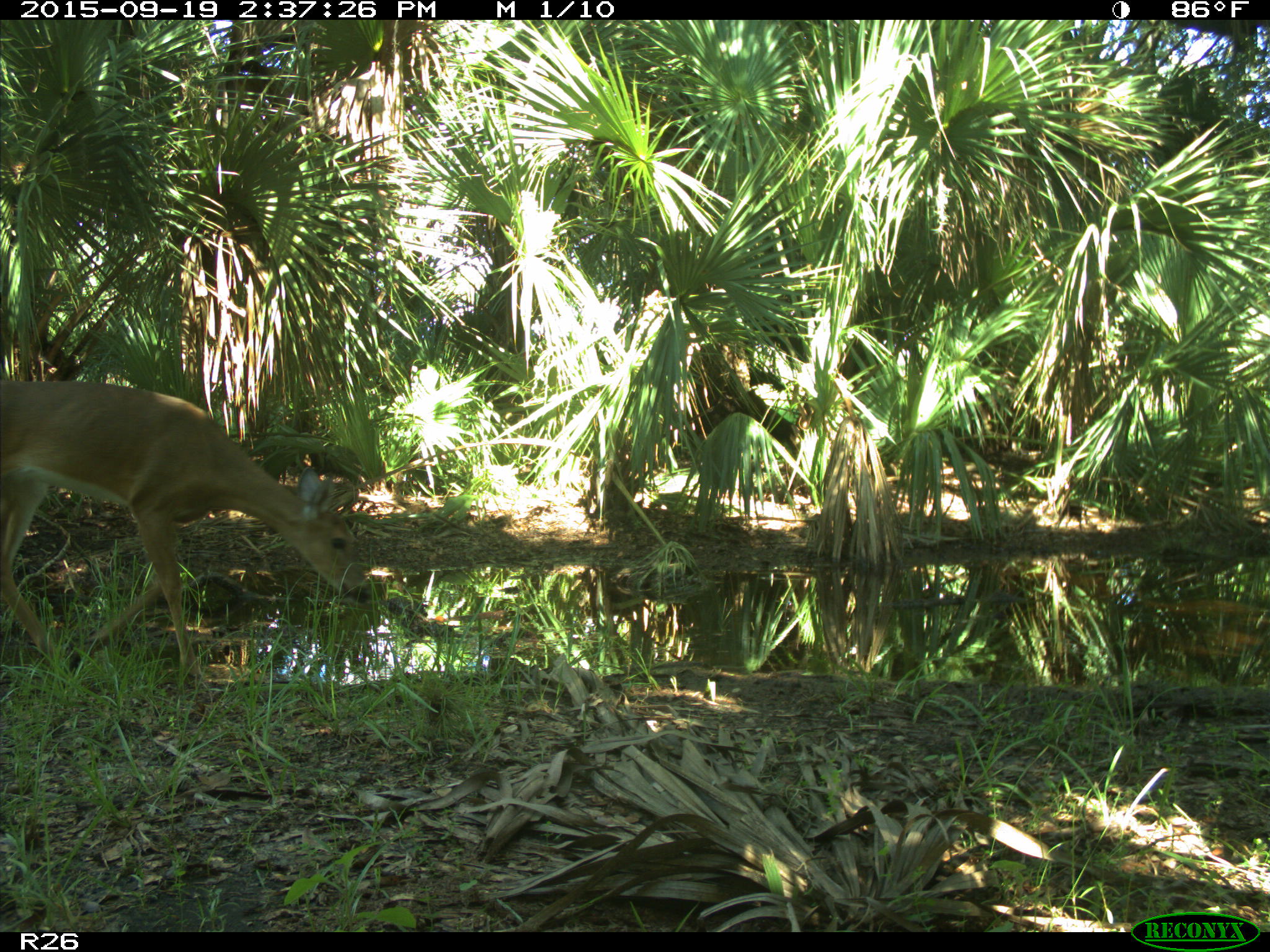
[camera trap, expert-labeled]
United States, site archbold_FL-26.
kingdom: Animalia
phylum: Chordata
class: Mammalia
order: Artiodactyla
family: Cervidae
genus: Odocoileus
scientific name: Odocoileus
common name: deer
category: unidentified deer